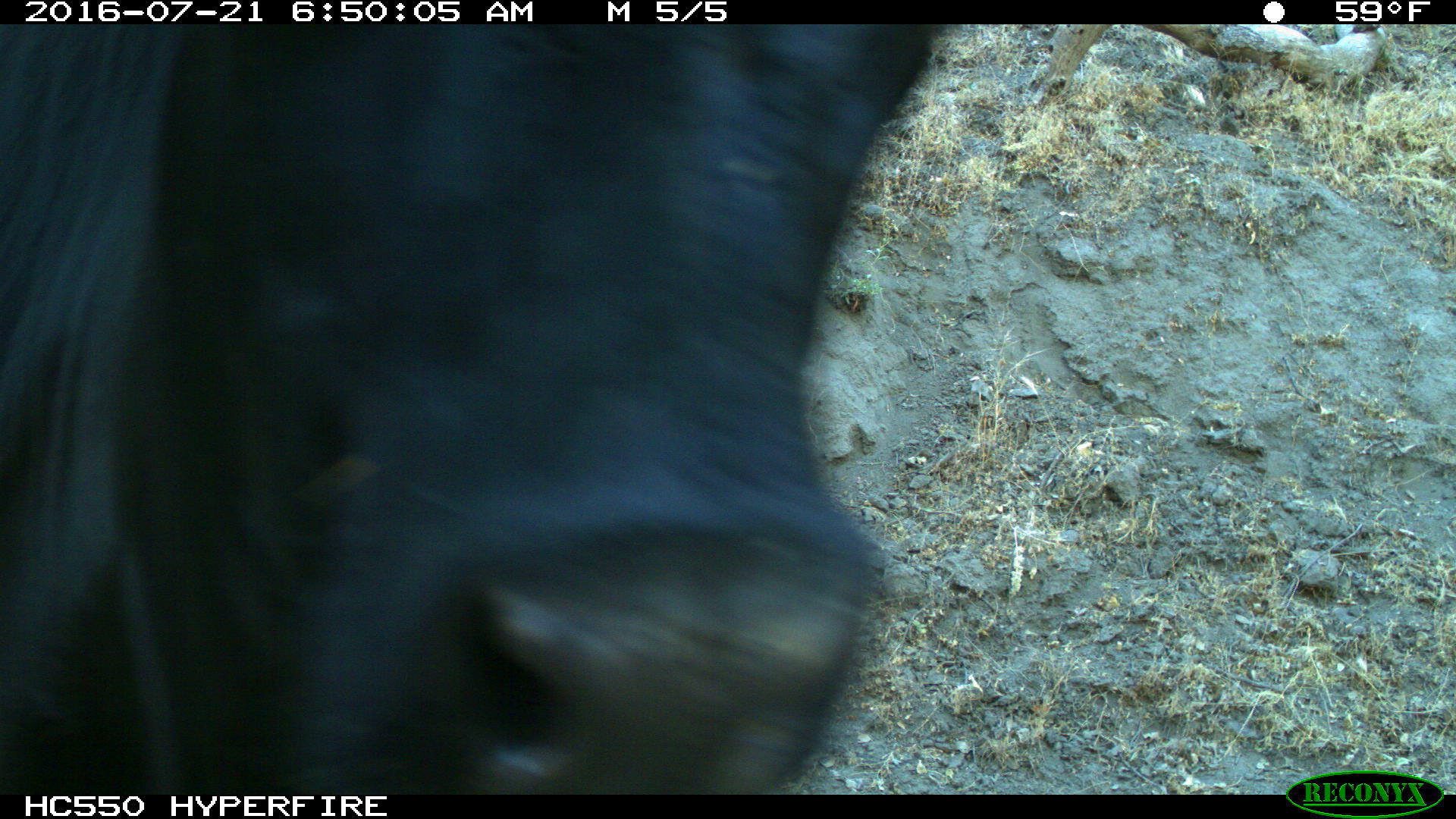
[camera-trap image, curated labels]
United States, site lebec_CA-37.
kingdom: Animalia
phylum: Chordata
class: Mammalia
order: Artiodactyla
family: Bovidae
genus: Bos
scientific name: Bos taurus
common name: domestic cow